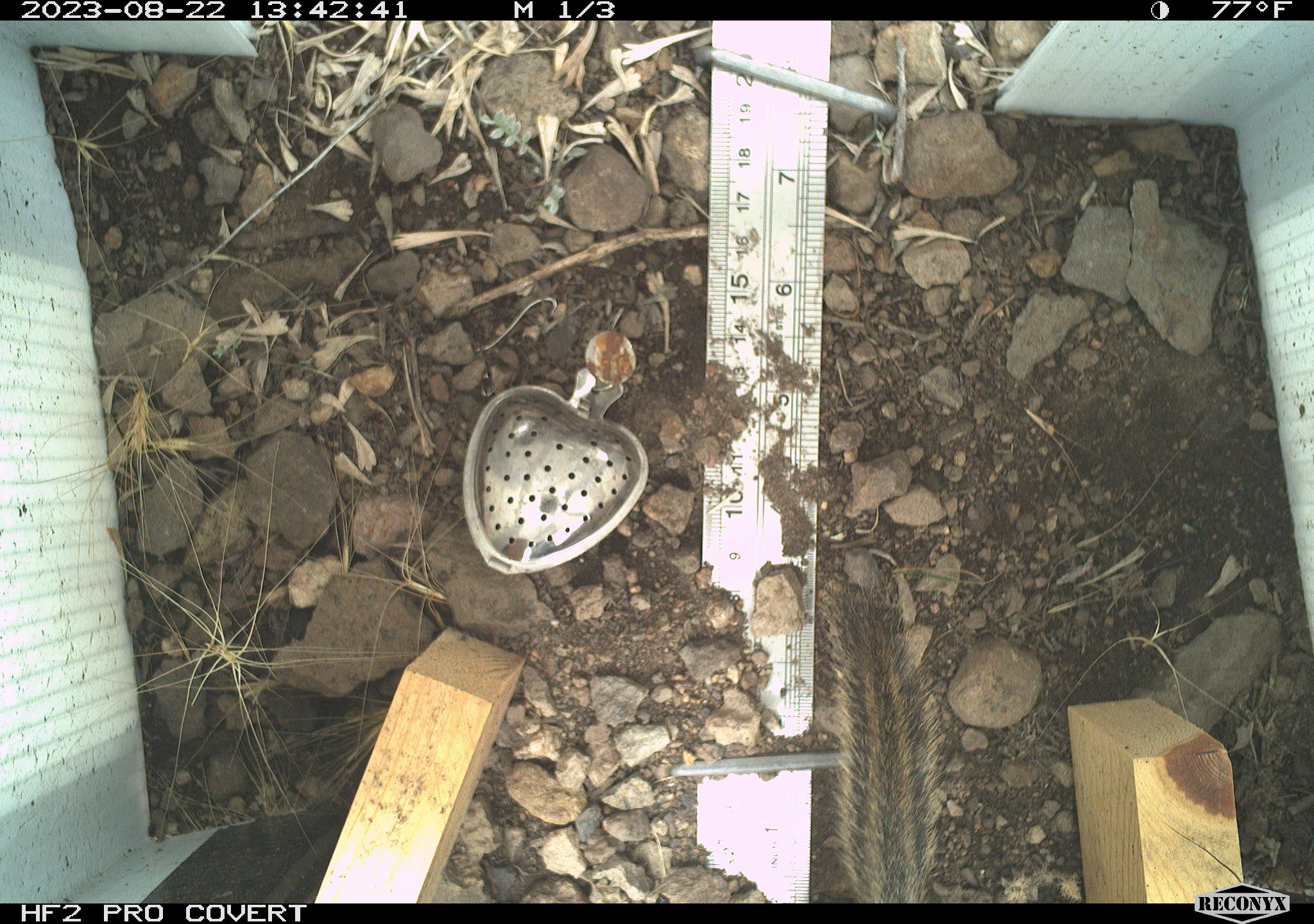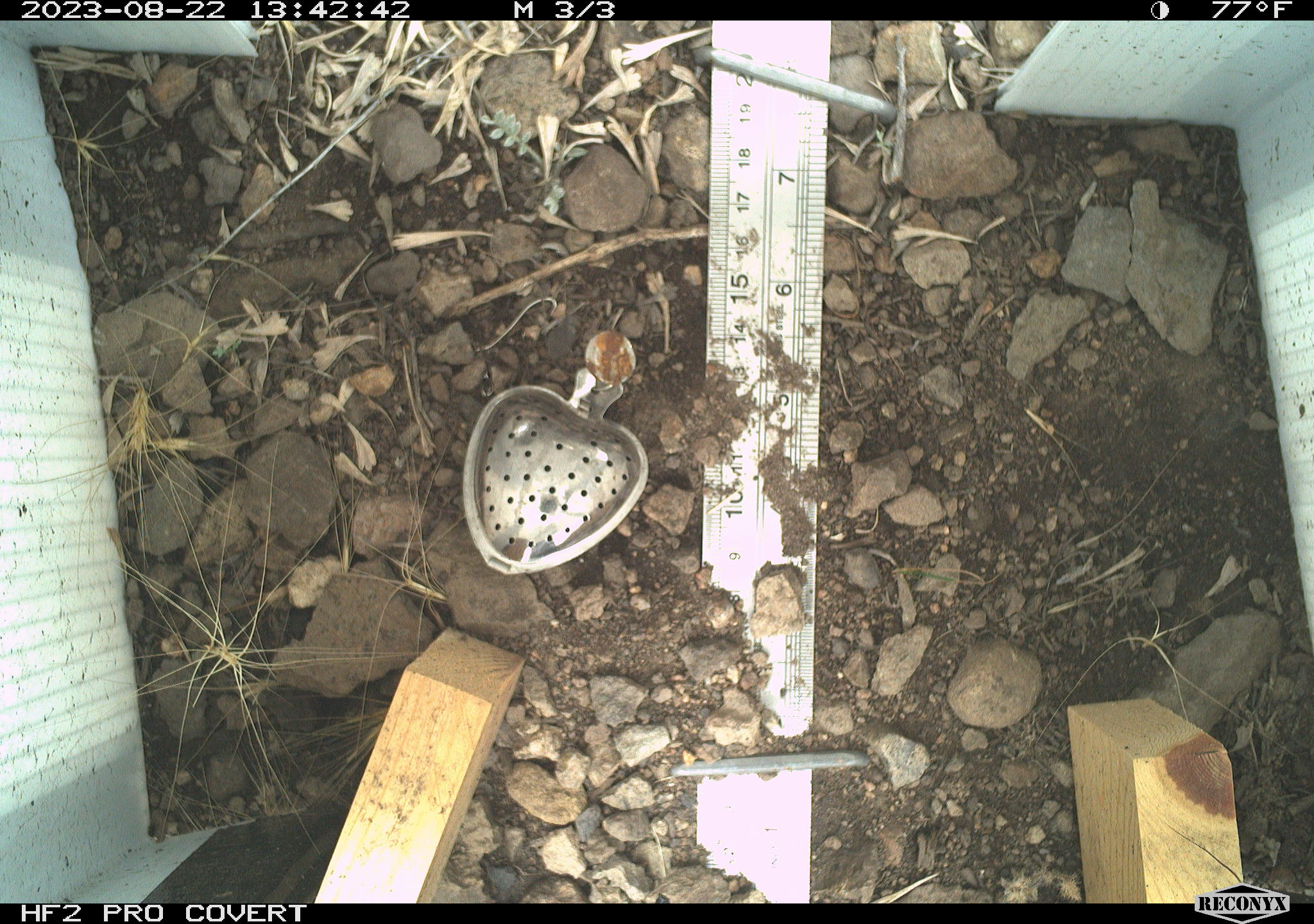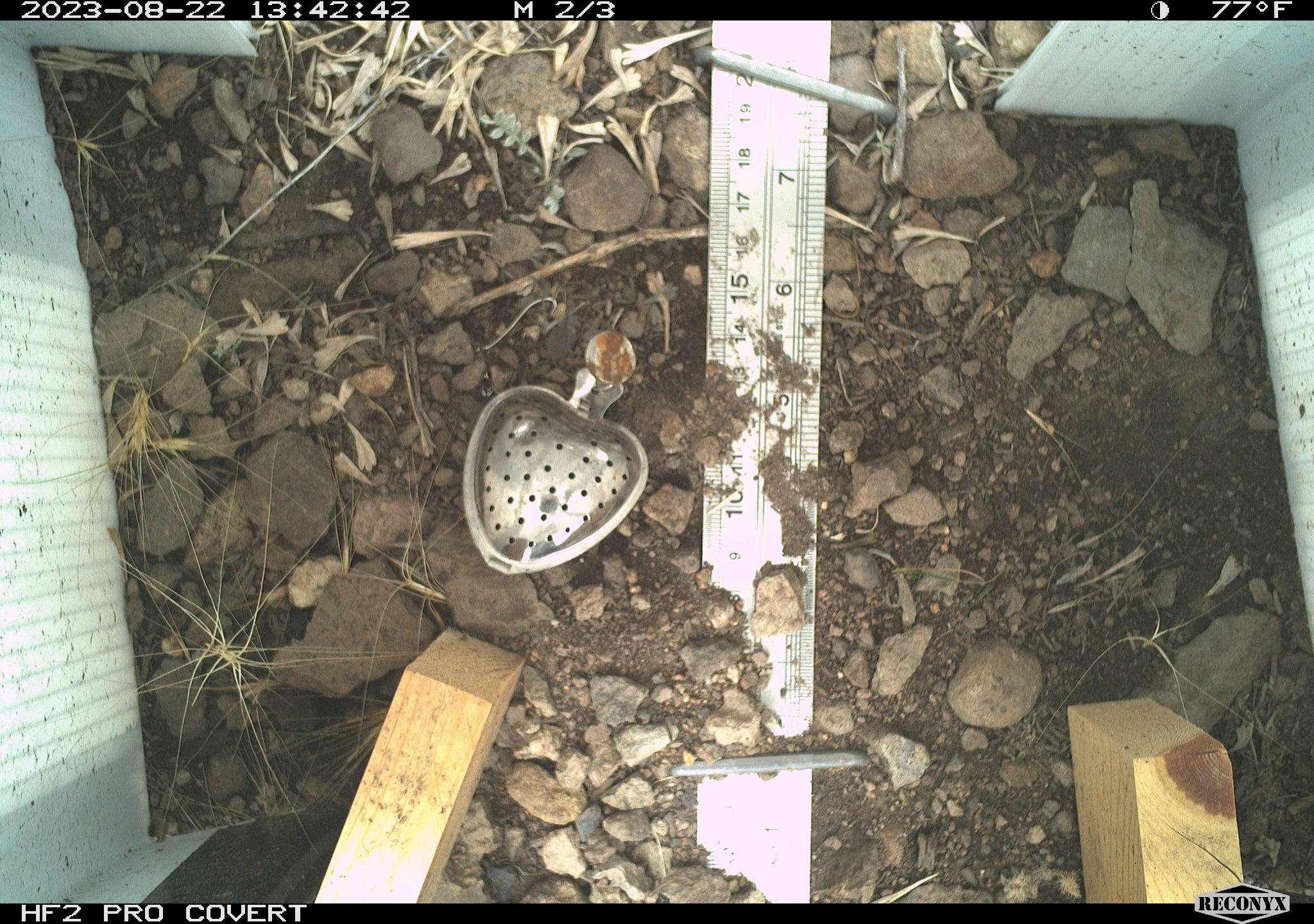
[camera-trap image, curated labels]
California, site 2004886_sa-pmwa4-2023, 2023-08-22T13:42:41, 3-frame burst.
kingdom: Animalia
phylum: Chordata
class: Mammalia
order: Rodentia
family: Sciuridae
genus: Neotamias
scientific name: Neotamias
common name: western chipmunks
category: neotamias species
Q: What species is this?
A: Neotamias species (western chipmunks) (Neotamias).